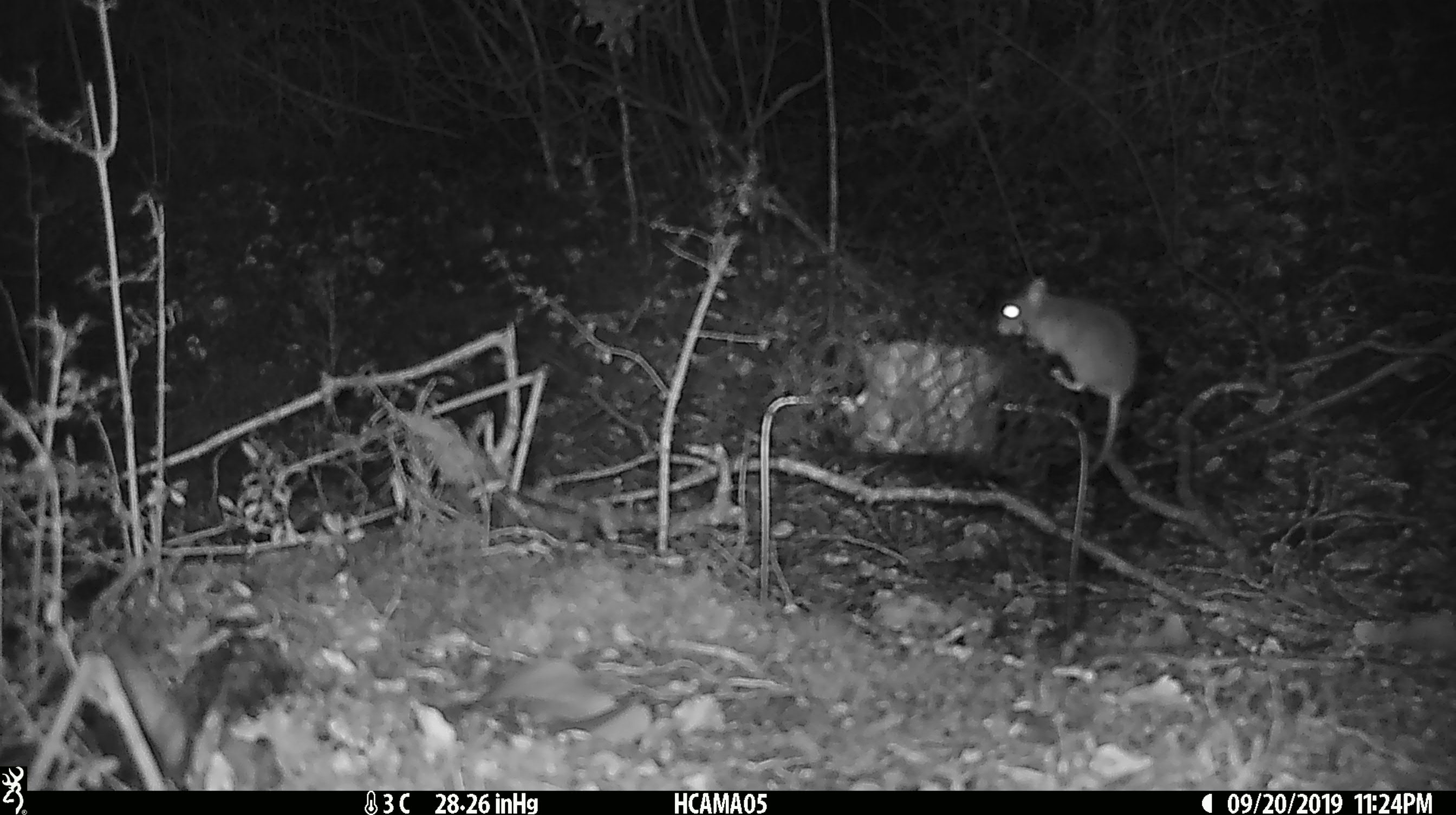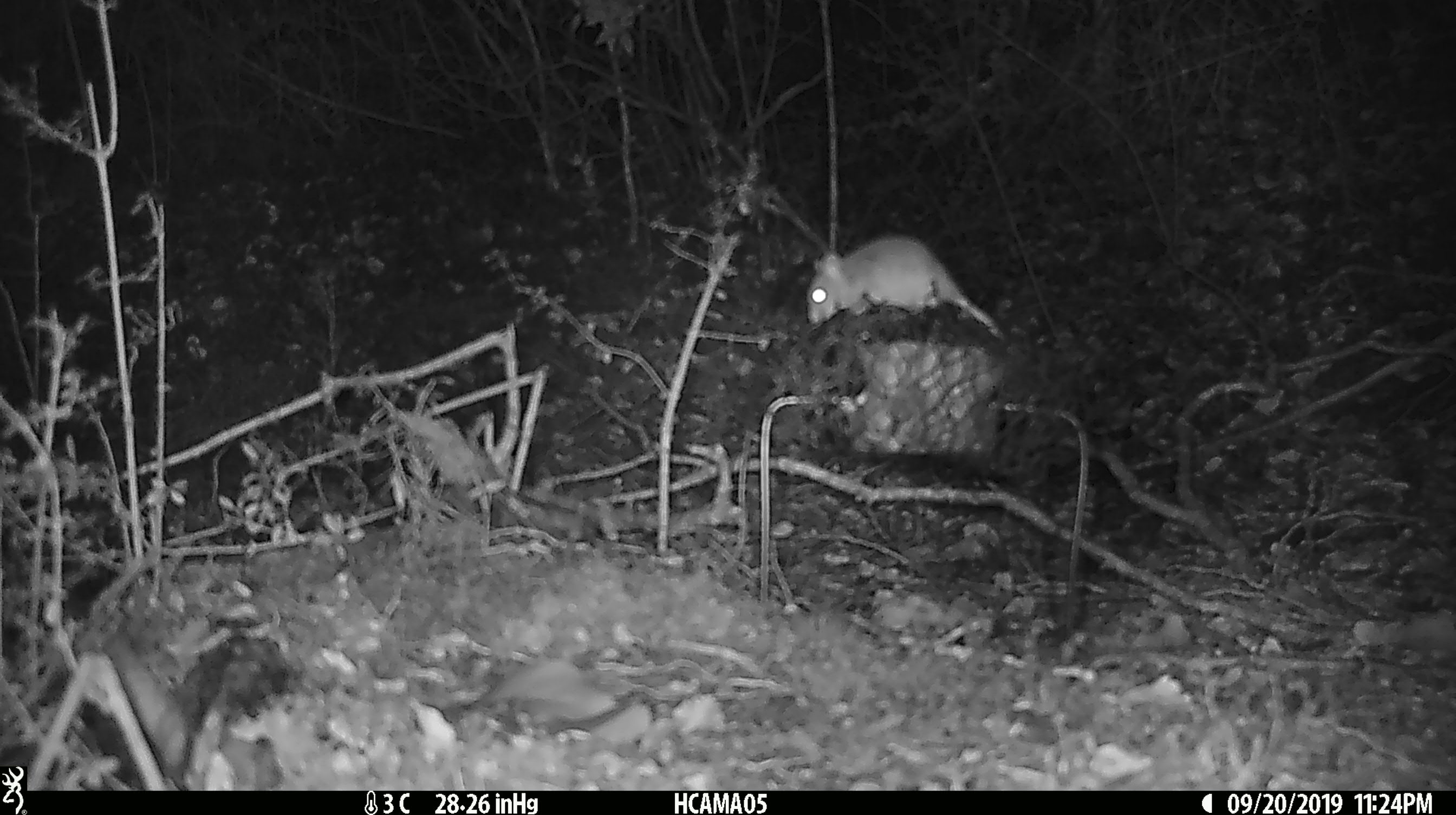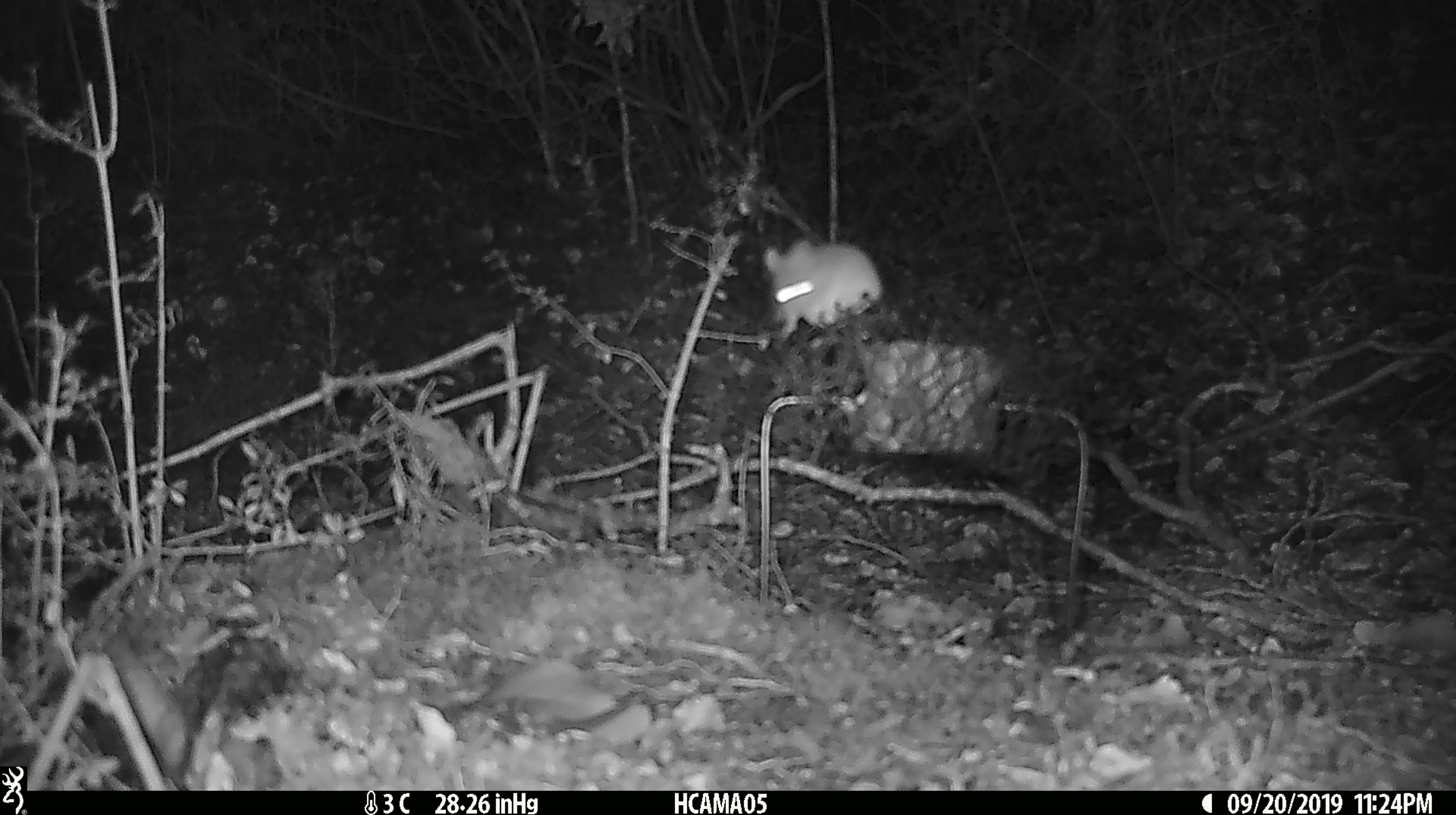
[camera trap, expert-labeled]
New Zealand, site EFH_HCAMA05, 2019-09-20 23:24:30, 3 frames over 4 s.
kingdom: Animalia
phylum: Chordata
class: Mammalia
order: Rodentia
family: Muridae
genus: Mus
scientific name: Mus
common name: mouse